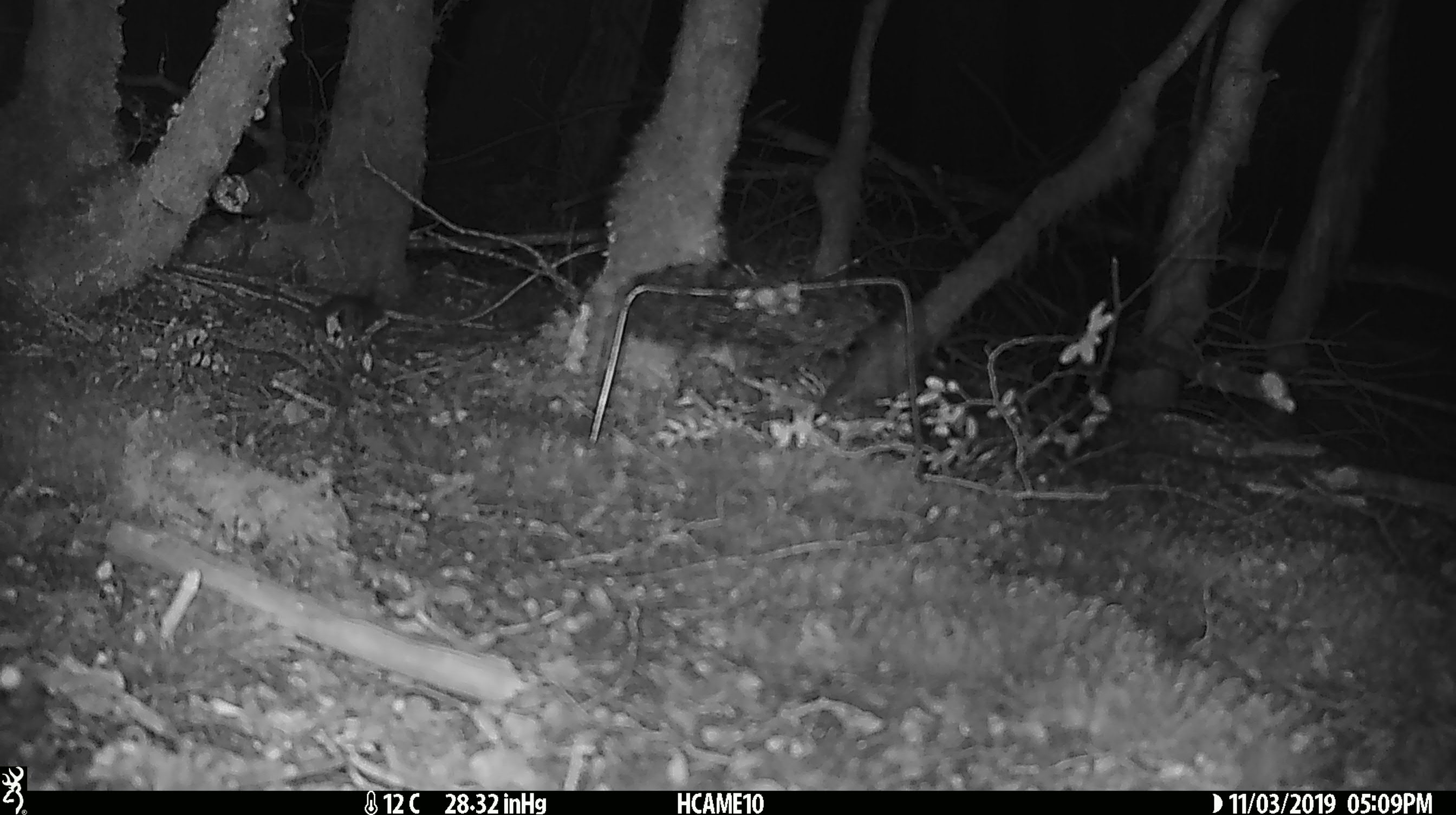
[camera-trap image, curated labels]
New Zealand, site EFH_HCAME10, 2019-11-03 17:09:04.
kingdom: Animalia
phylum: Chordata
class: Mammalia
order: Rodentia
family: Muridae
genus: Mus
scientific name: Mus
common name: mouse